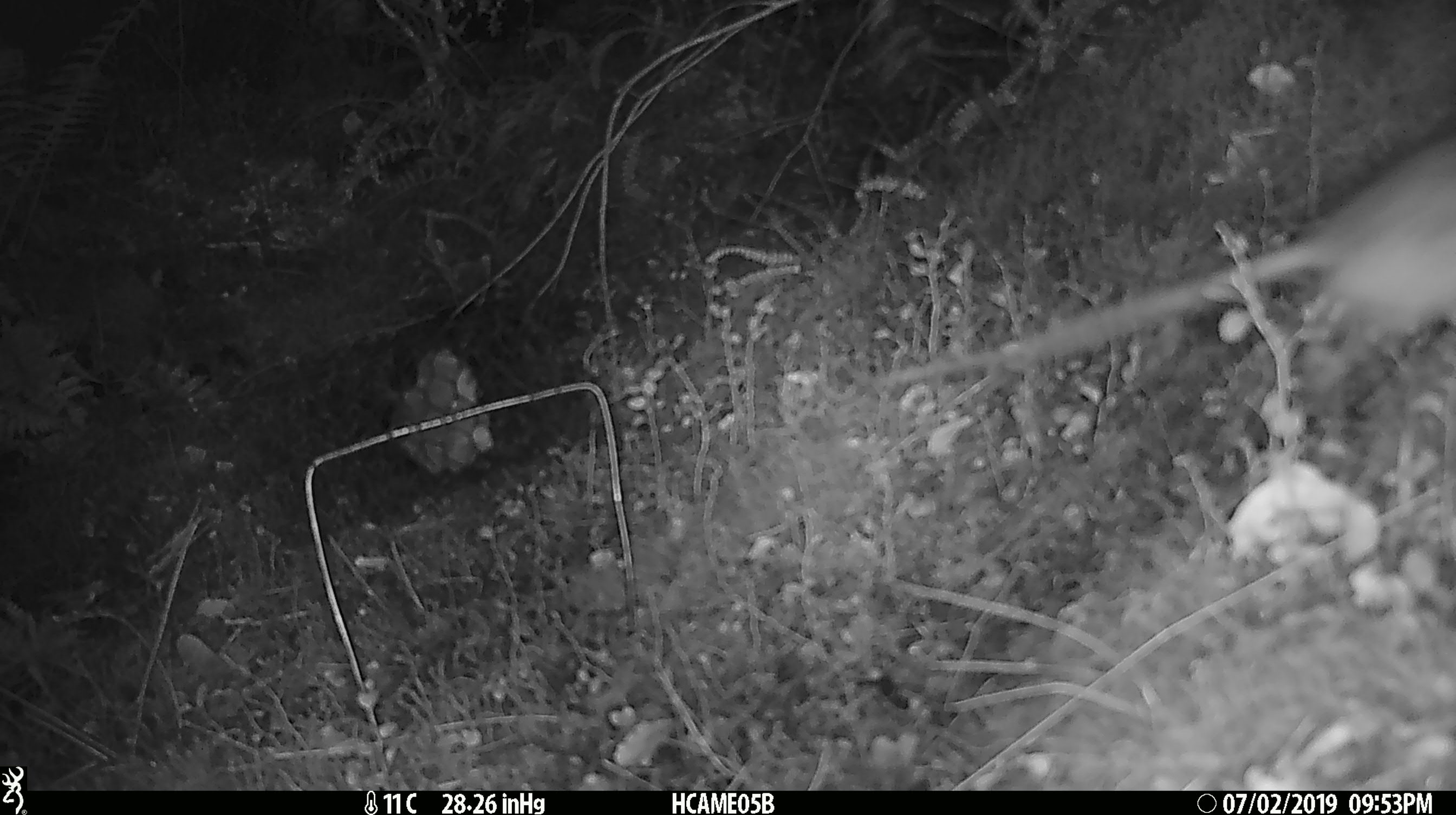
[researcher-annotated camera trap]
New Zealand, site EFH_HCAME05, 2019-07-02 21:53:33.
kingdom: Animalia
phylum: Chordata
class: Mammalia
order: Rodentia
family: Muridae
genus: Rattus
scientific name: Rattus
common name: rat